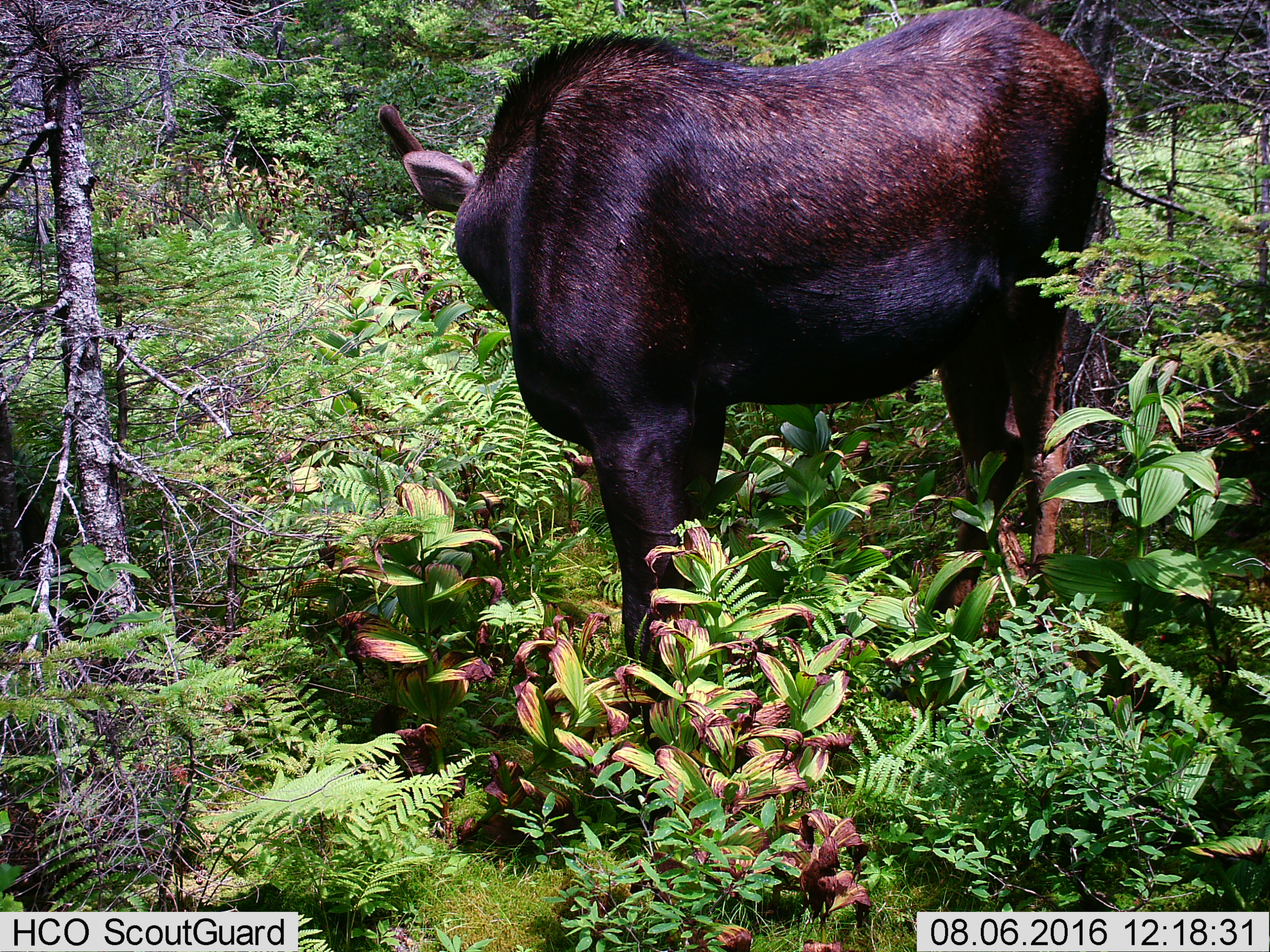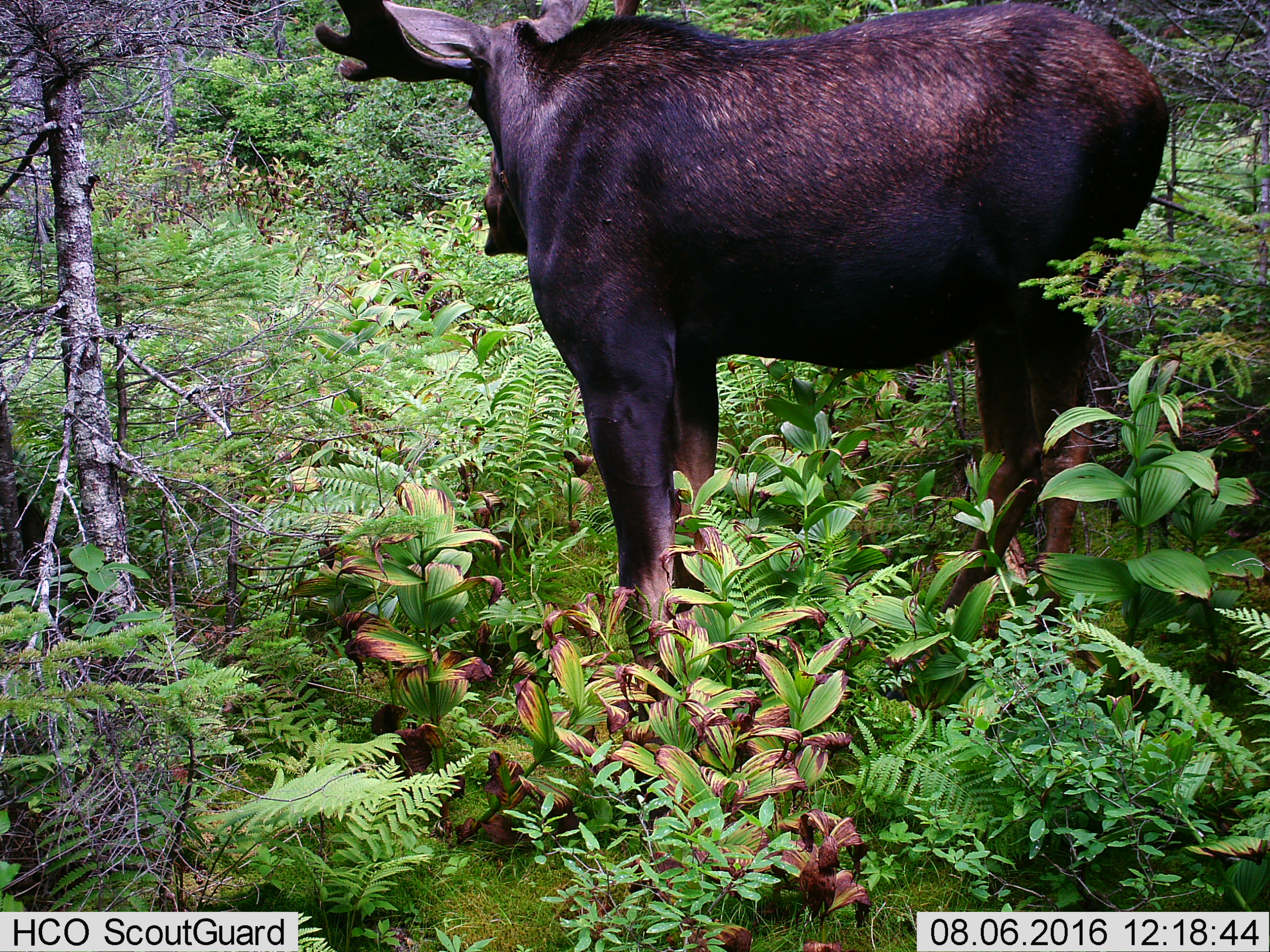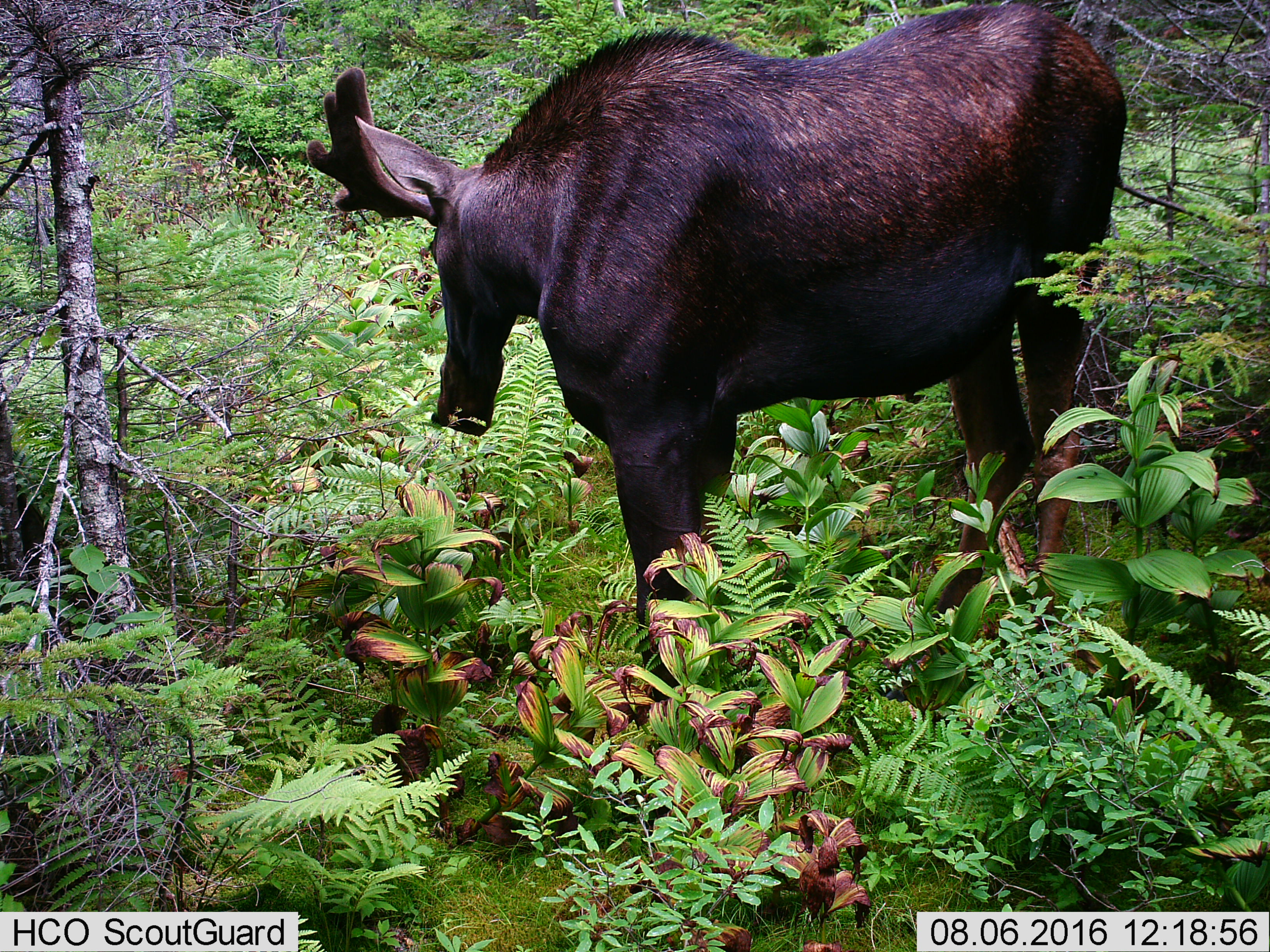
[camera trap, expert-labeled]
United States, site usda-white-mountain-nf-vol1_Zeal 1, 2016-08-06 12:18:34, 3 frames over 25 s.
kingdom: Animalia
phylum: Chordata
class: Mammalia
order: Artiodactyla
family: Cervidae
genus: Alces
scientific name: Alces alces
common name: moose